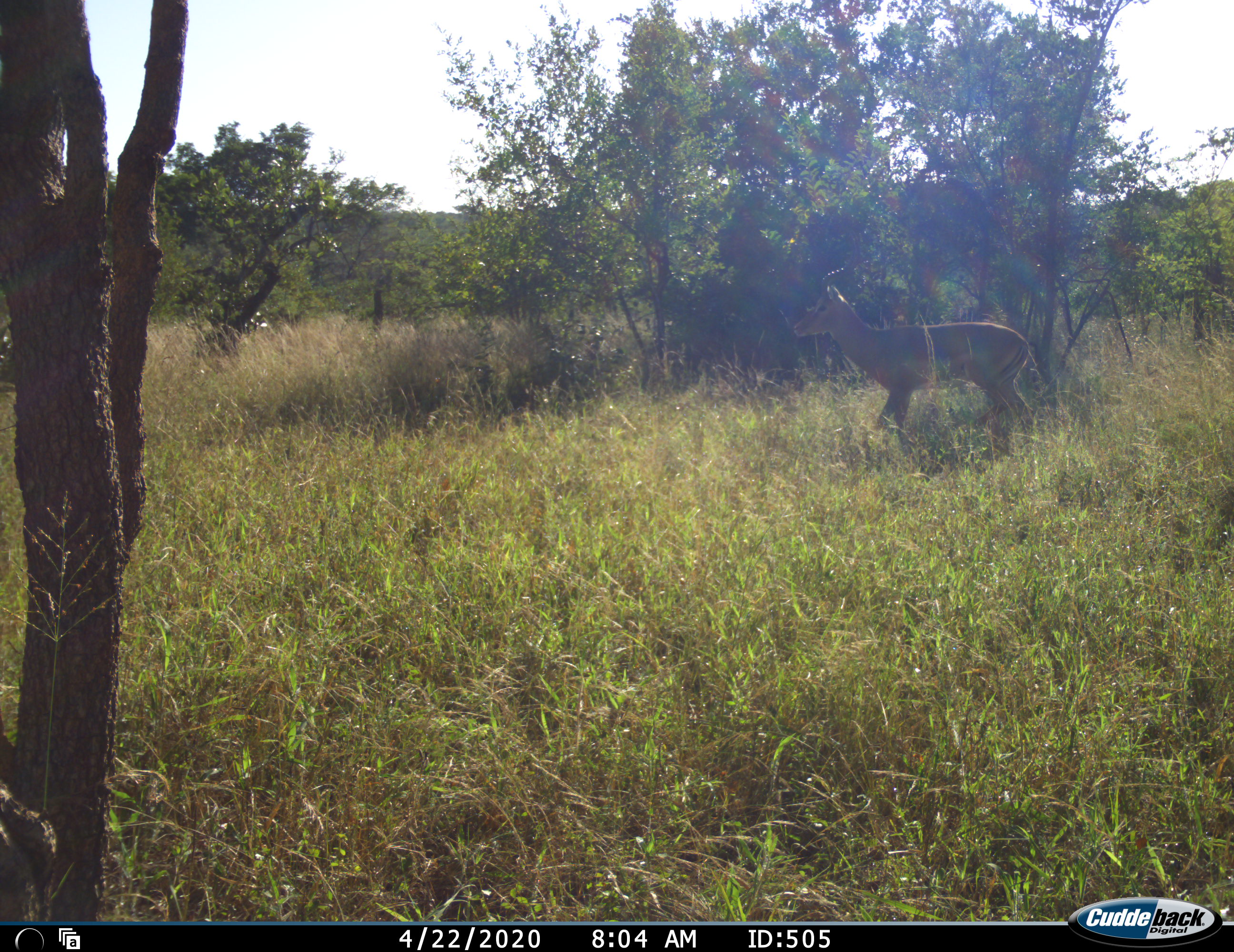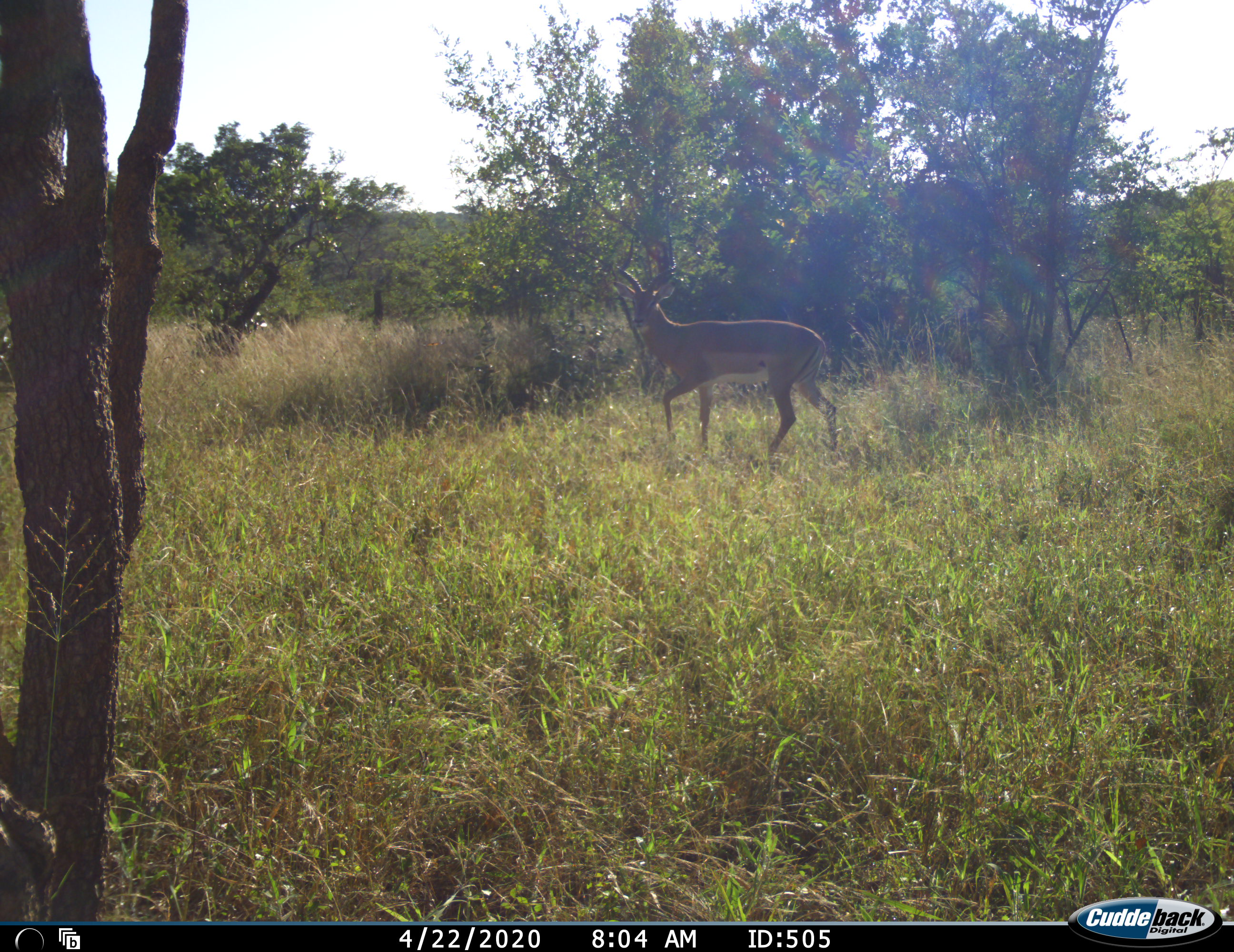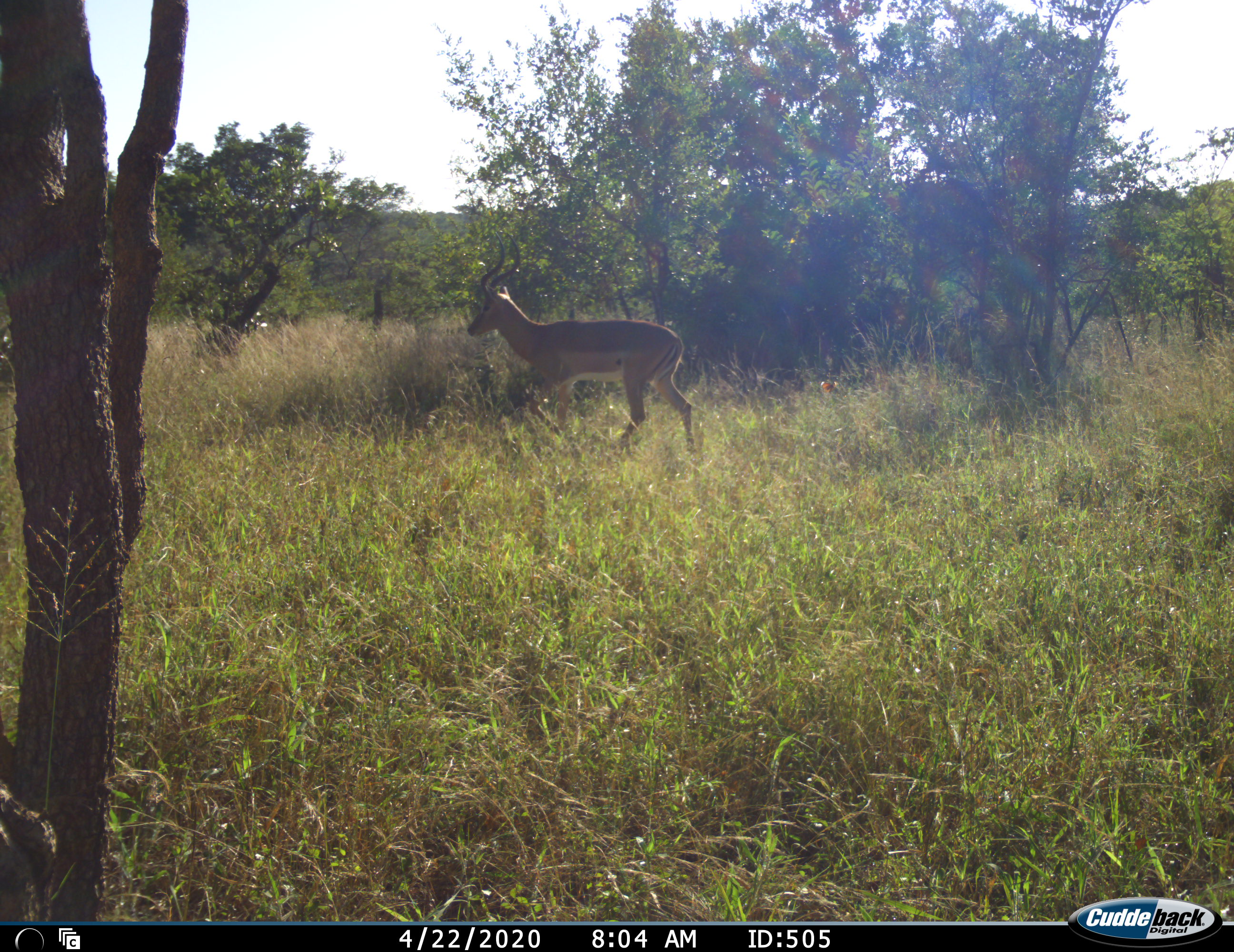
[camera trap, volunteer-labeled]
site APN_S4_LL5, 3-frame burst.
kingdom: Animalia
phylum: Chordata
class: Mammalia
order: Artiodactyla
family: Bovidae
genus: Aepyceros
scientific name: Aepyceros melampus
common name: impala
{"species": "impala (Aepyceros melampus)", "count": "1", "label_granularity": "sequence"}